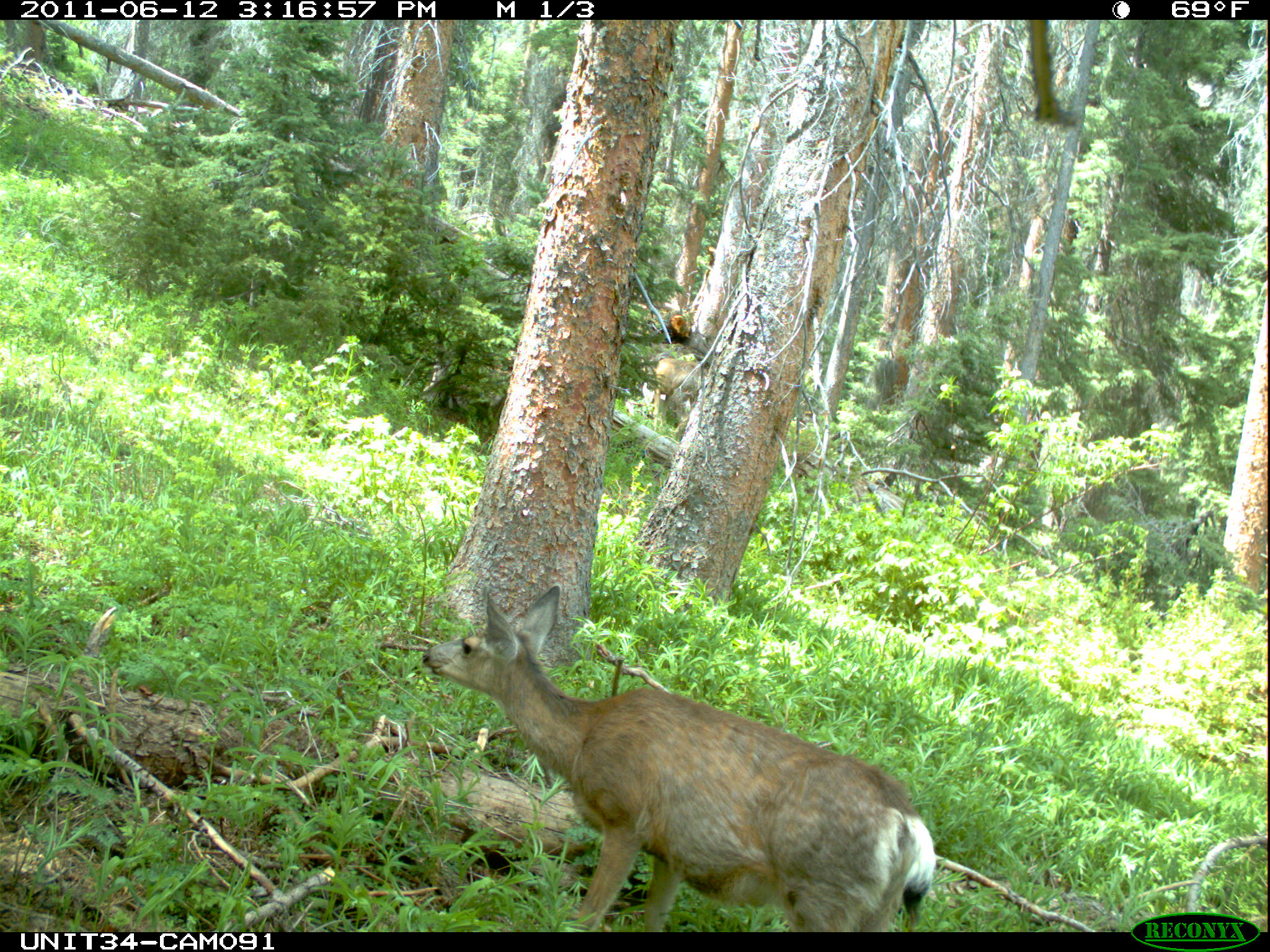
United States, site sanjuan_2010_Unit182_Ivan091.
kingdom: Animalia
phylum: Chordata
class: Mammalia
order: Artiodactyla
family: Cervidae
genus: Odocoileus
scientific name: Odocoileus hemionus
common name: mule deer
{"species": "Odocoileus hemionus (mule deer)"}